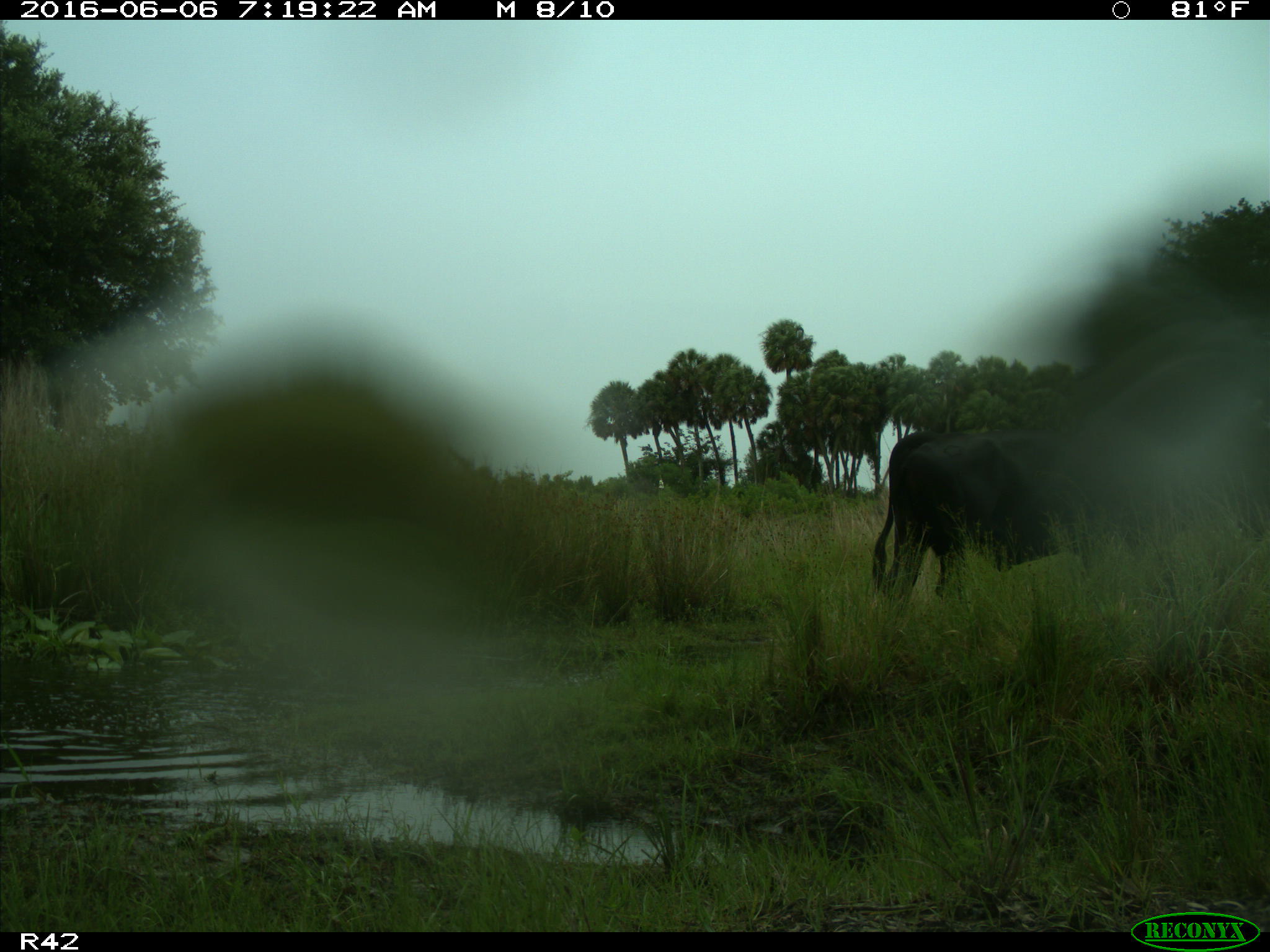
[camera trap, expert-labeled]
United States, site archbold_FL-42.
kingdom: Animalia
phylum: Chordata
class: Mammalia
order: Artiodactyla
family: Bovidae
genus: Bos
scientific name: Bos taurus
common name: domestic cow